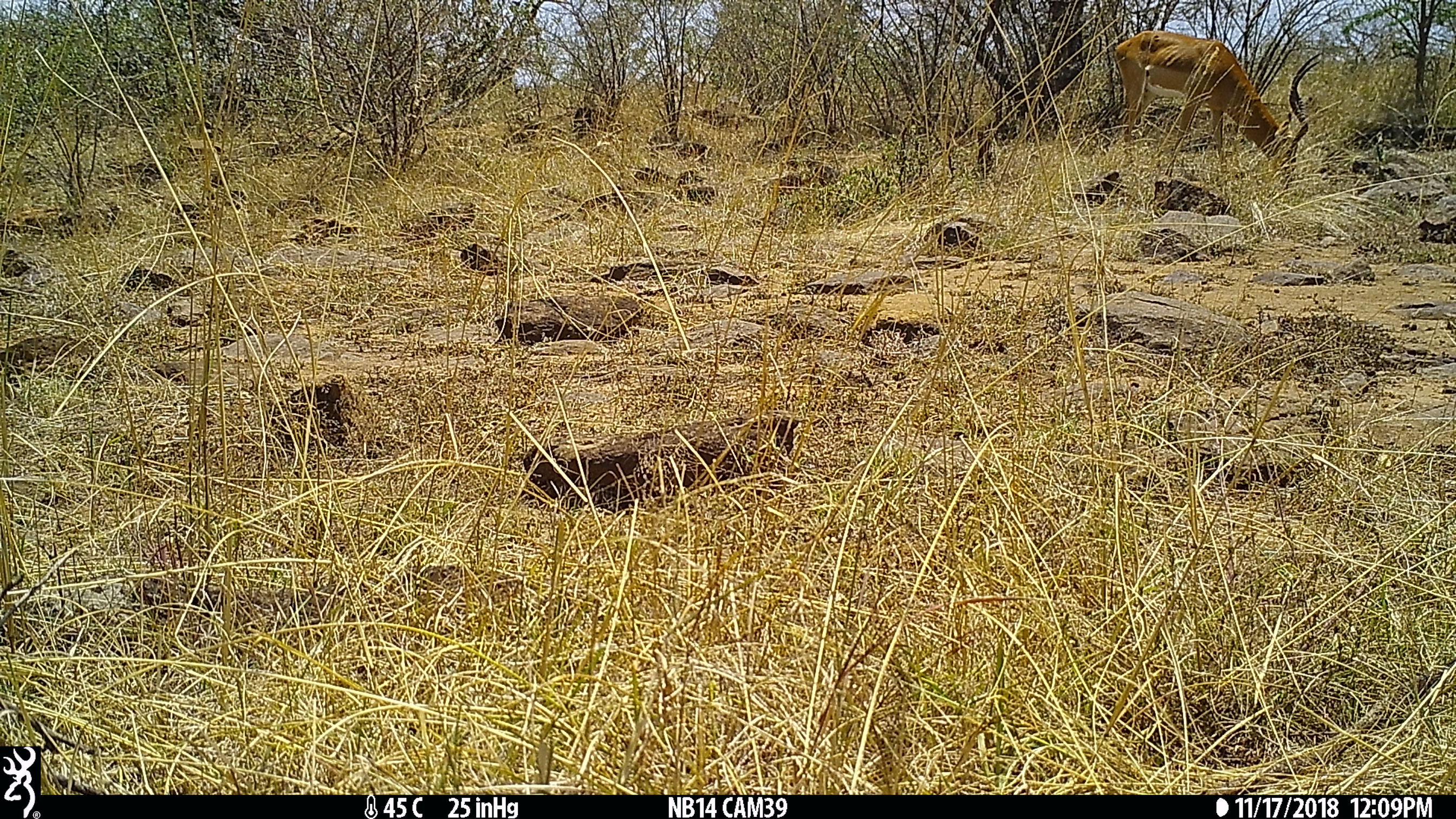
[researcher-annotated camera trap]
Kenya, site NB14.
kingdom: Animalia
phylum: Chordata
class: Mammalia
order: Artiodactyla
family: Bovidae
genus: Aepyceros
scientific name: Aepyceros melampus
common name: impala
Impala (Aepyceros melampus).